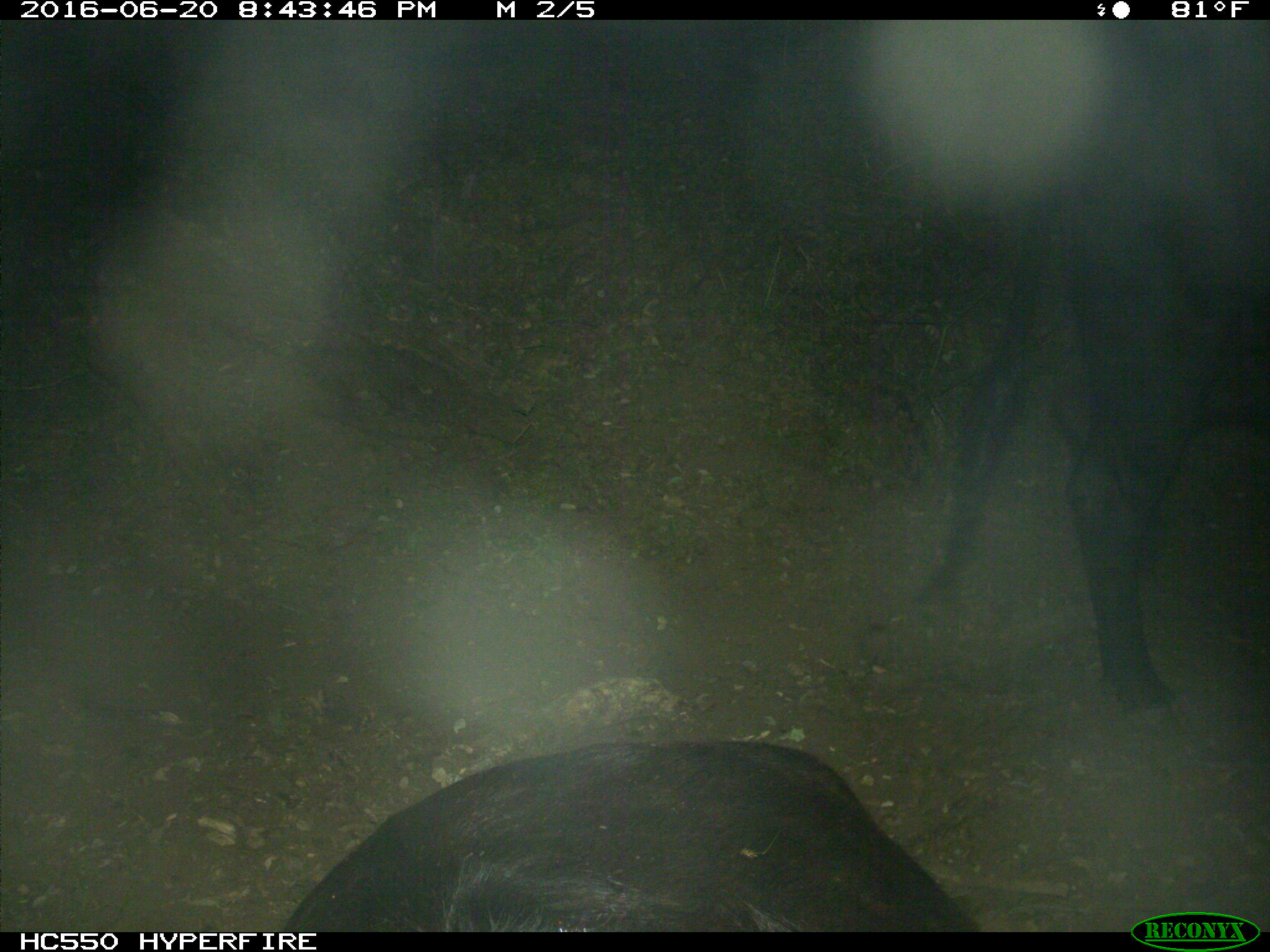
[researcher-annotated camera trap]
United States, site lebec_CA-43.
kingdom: Animalia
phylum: Chordata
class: Mammalia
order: Artiodactyla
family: Bovidae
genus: Bos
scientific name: Bos taurus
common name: domestic cow